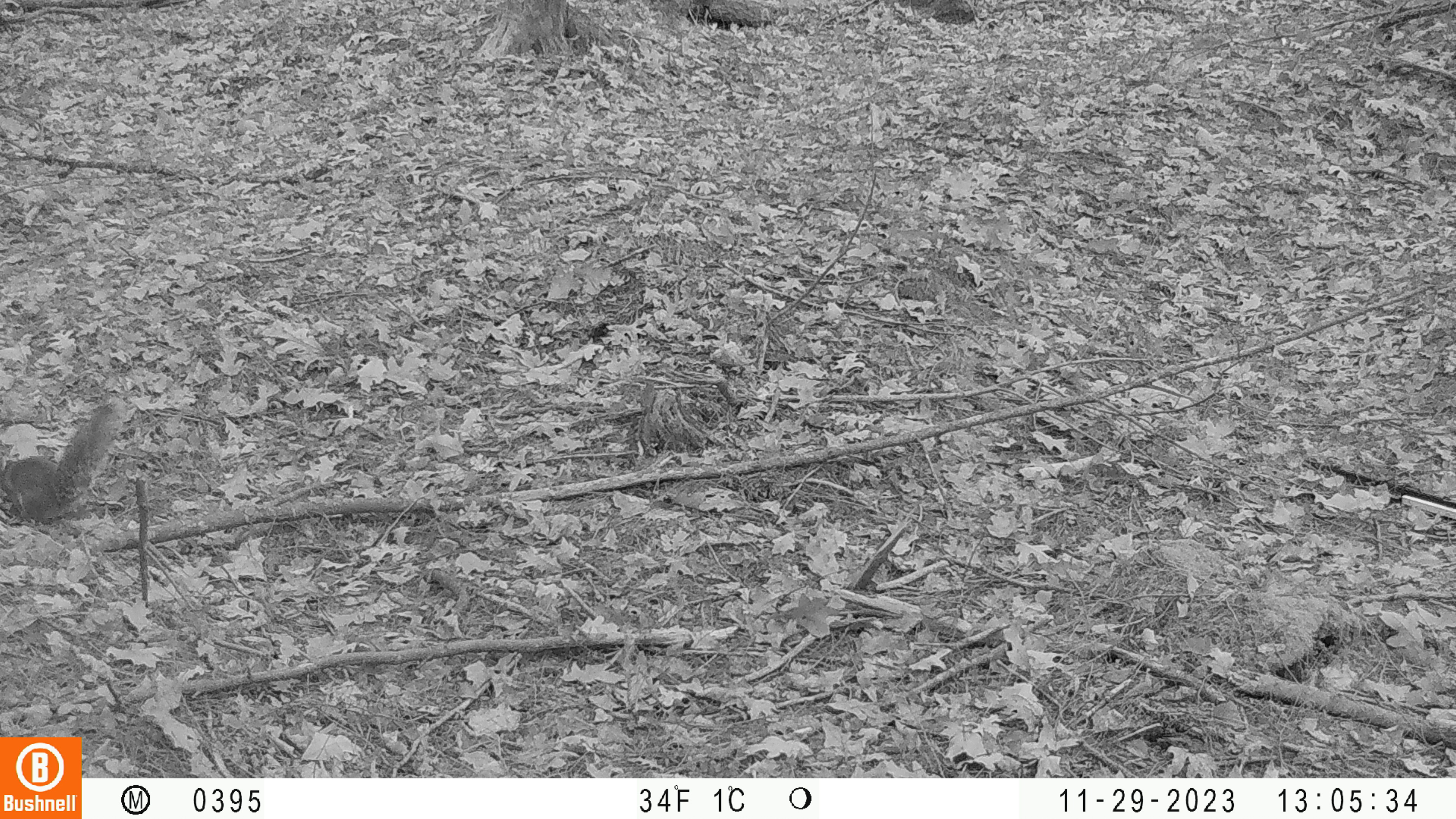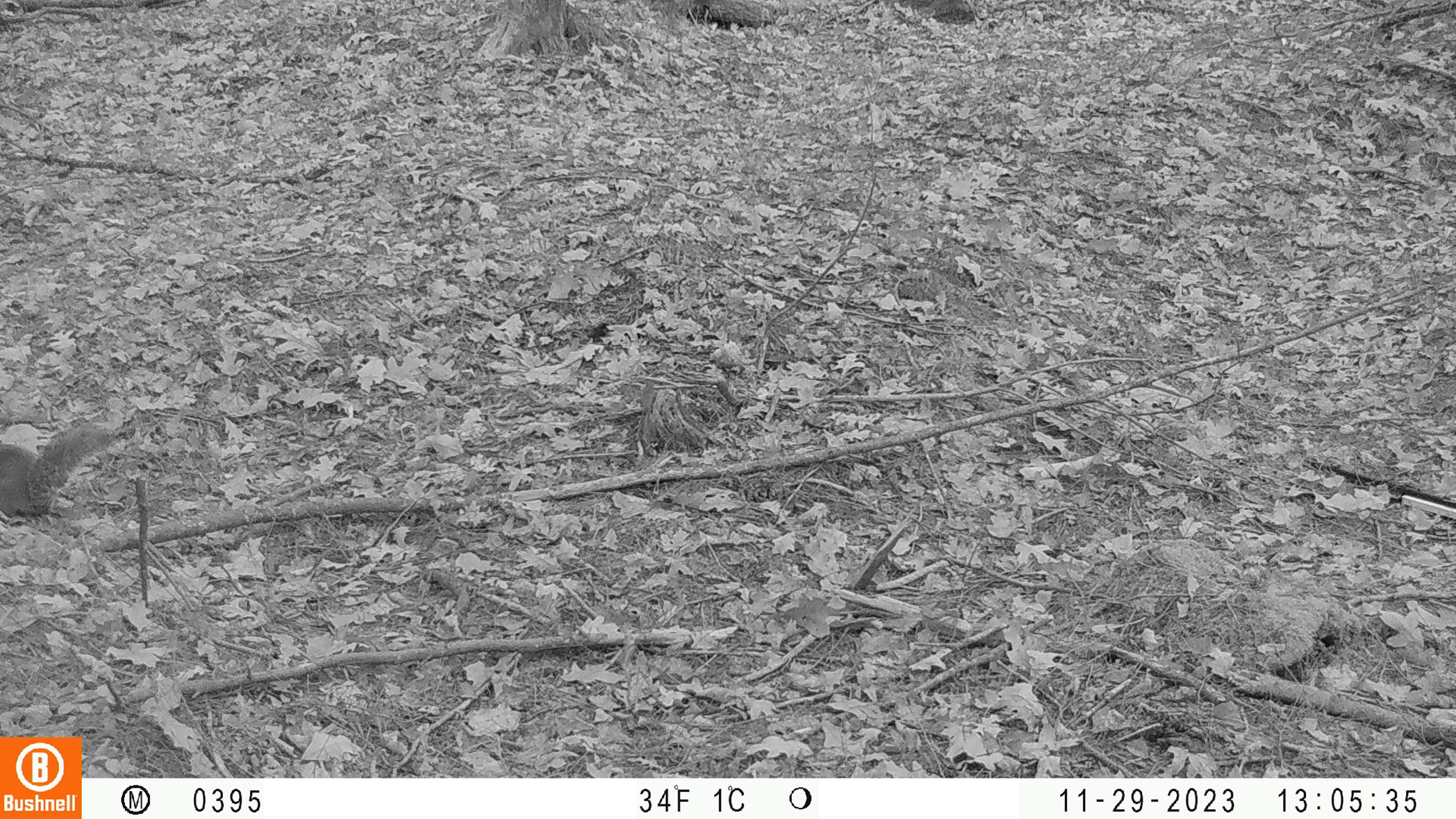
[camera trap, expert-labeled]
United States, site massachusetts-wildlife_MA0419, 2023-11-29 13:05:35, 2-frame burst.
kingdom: Animalia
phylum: Chordata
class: Mammalia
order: Rodentia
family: Sciuridae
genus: Sciurus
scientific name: Sciurus carolinensis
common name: gray squirrel